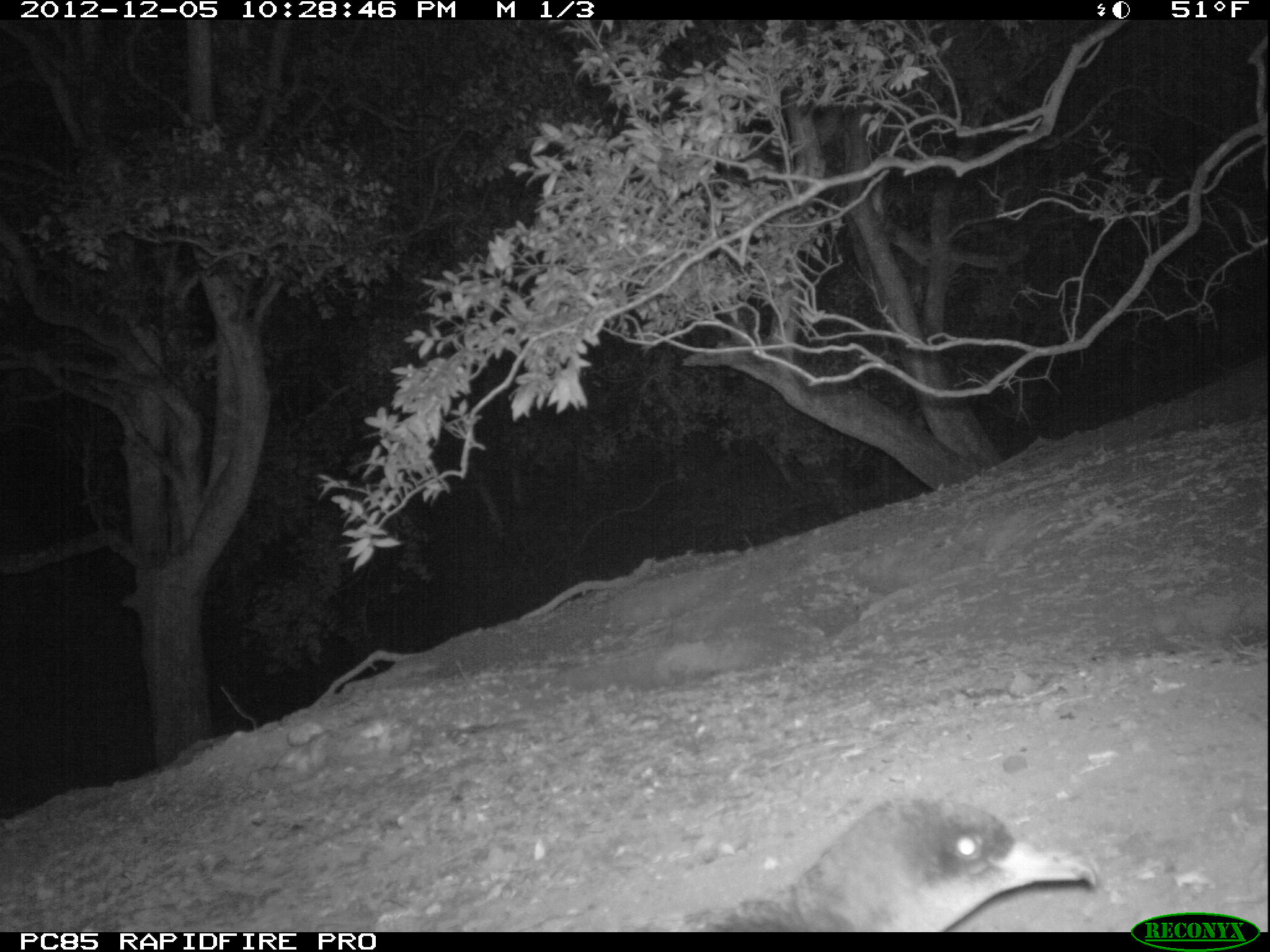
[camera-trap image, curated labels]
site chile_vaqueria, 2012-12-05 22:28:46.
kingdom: Animalia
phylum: Chordata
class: Aves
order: Procellariiformes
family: Procellariidae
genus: Calonectris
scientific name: Calonectris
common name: shearwater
Shearwater (Calonectris).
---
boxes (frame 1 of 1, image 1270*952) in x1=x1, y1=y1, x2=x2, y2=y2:
shearwater: x1=701, y1=792, x2=1101, y2=933